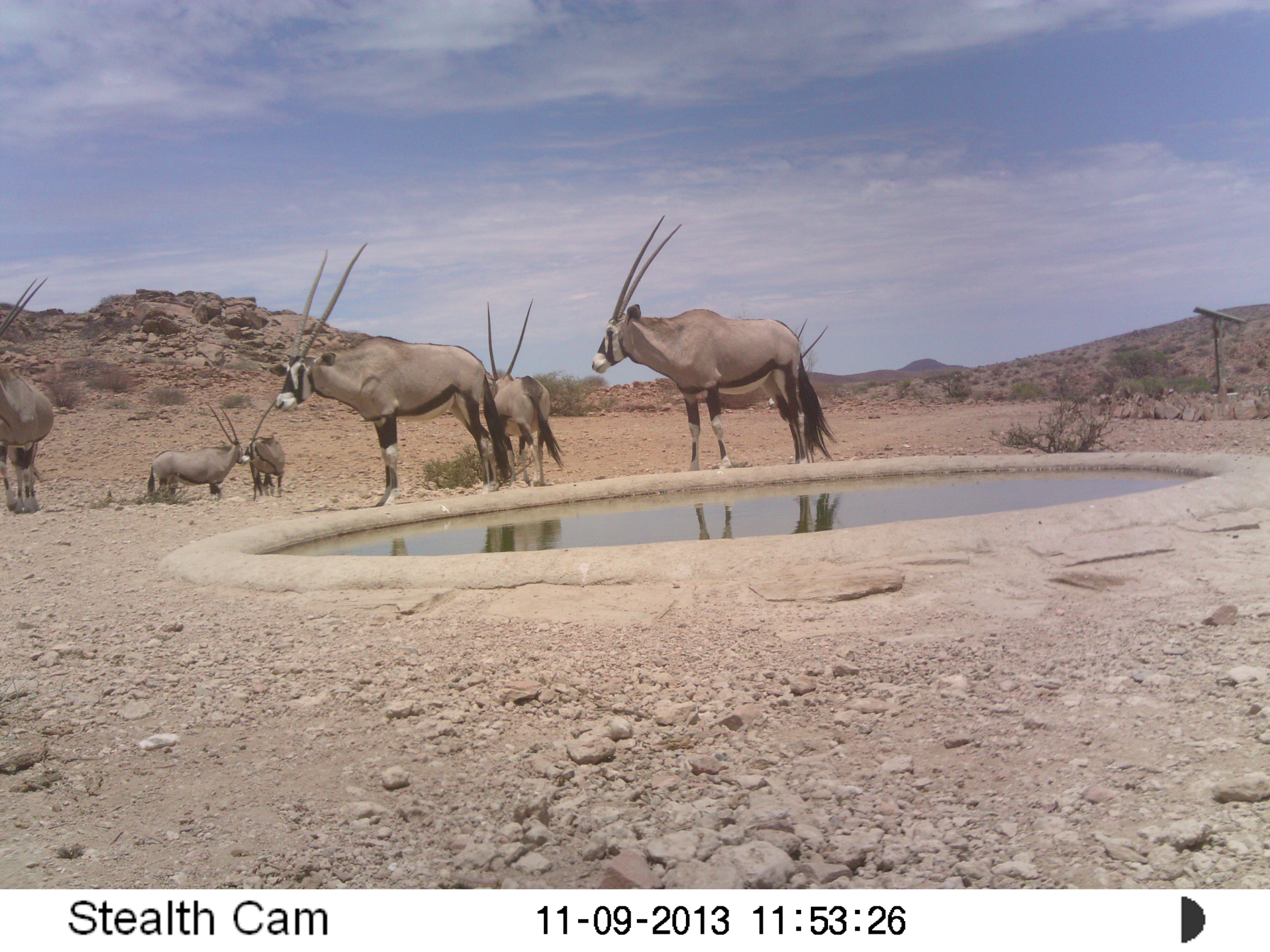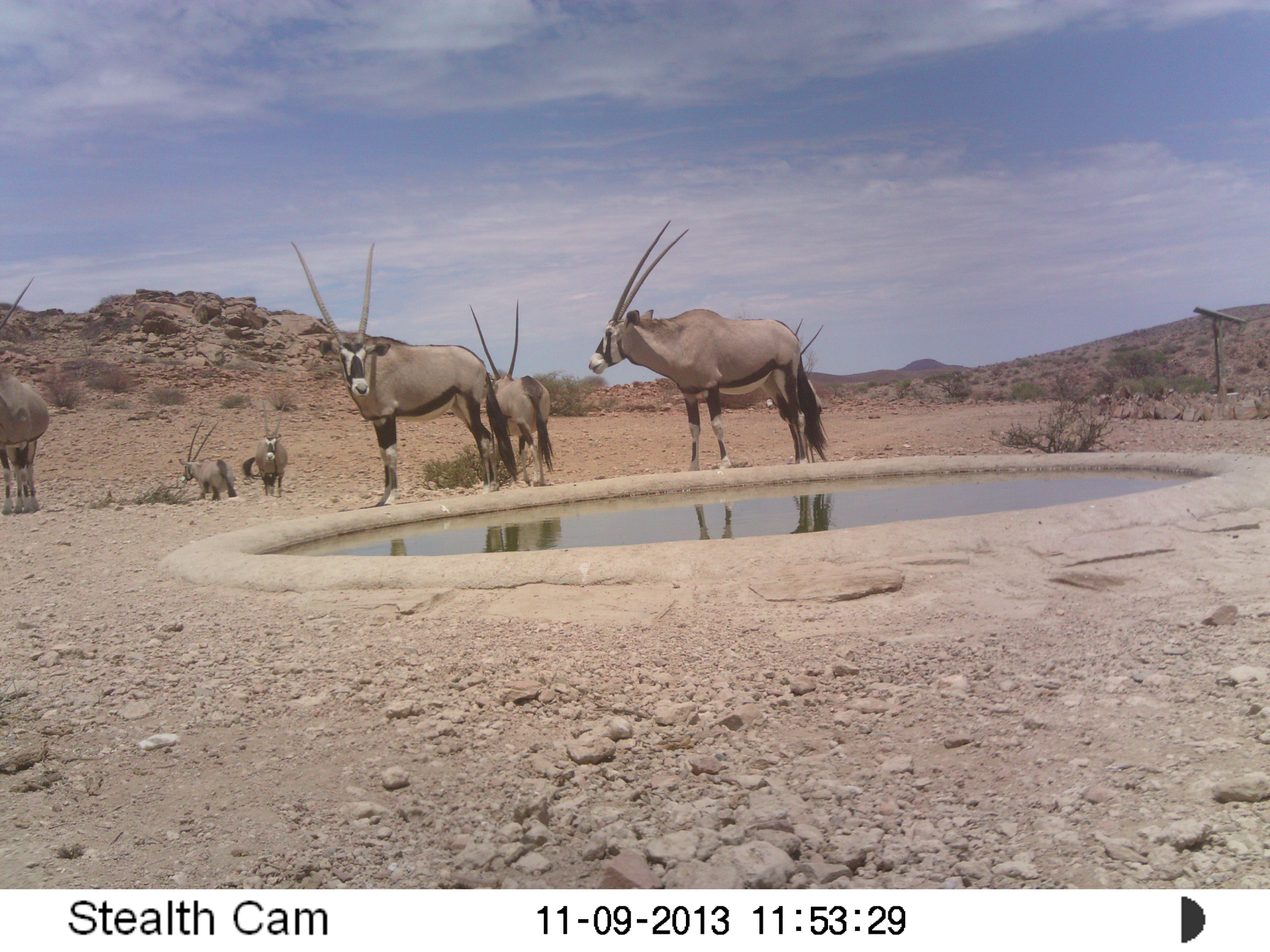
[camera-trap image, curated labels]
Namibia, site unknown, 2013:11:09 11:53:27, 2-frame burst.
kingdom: Animalia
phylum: Chordata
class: Mammalia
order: Artiodactyla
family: Bovidae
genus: Oryx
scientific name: Oryx gazella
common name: gemsbok